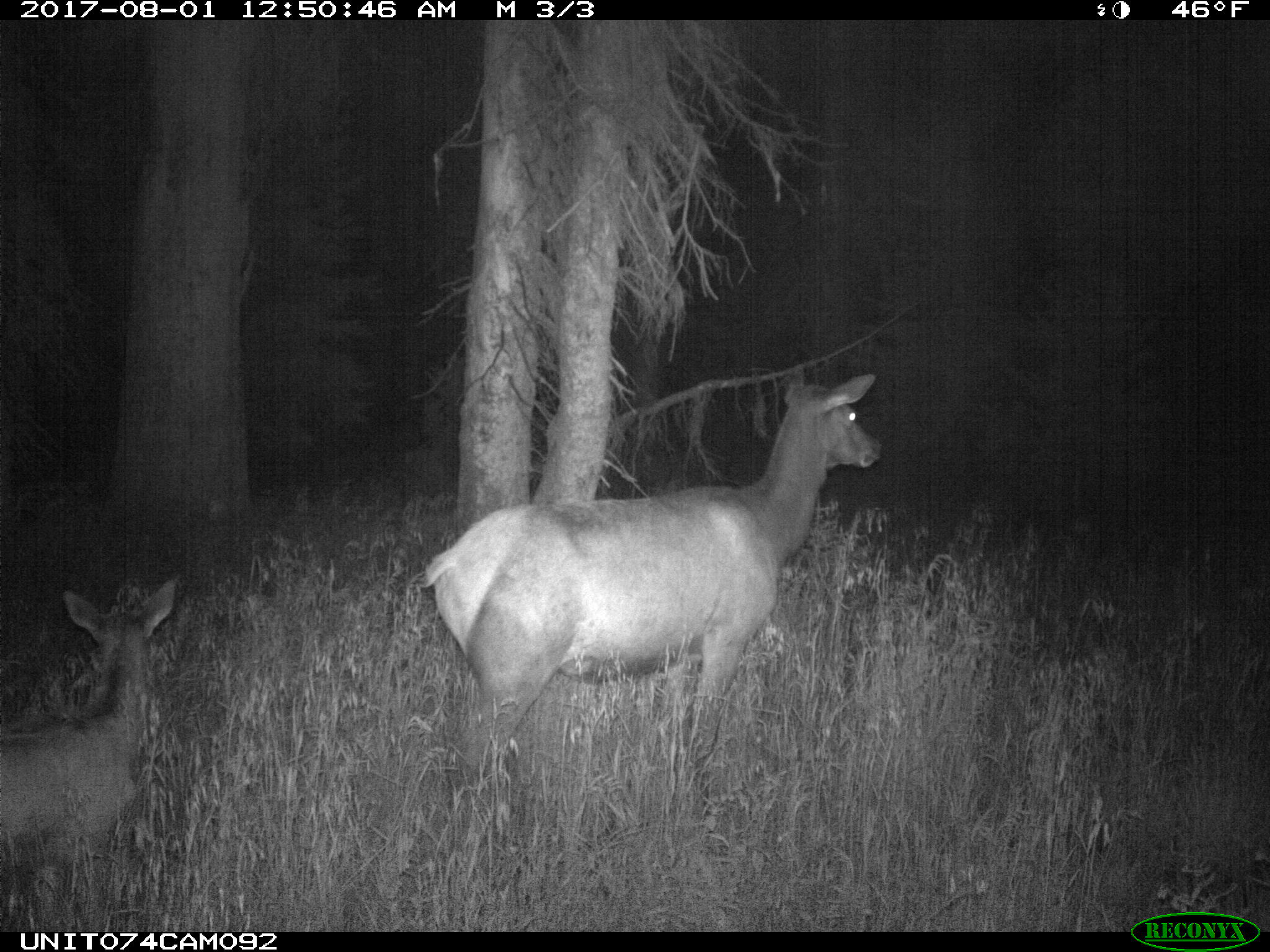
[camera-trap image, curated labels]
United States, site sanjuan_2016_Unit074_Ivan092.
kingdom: Animalia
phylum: Chordata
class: Mammalia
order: Artiodactyla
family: Cervidae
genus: Cervus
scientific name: Cervus elaphus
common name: red deer